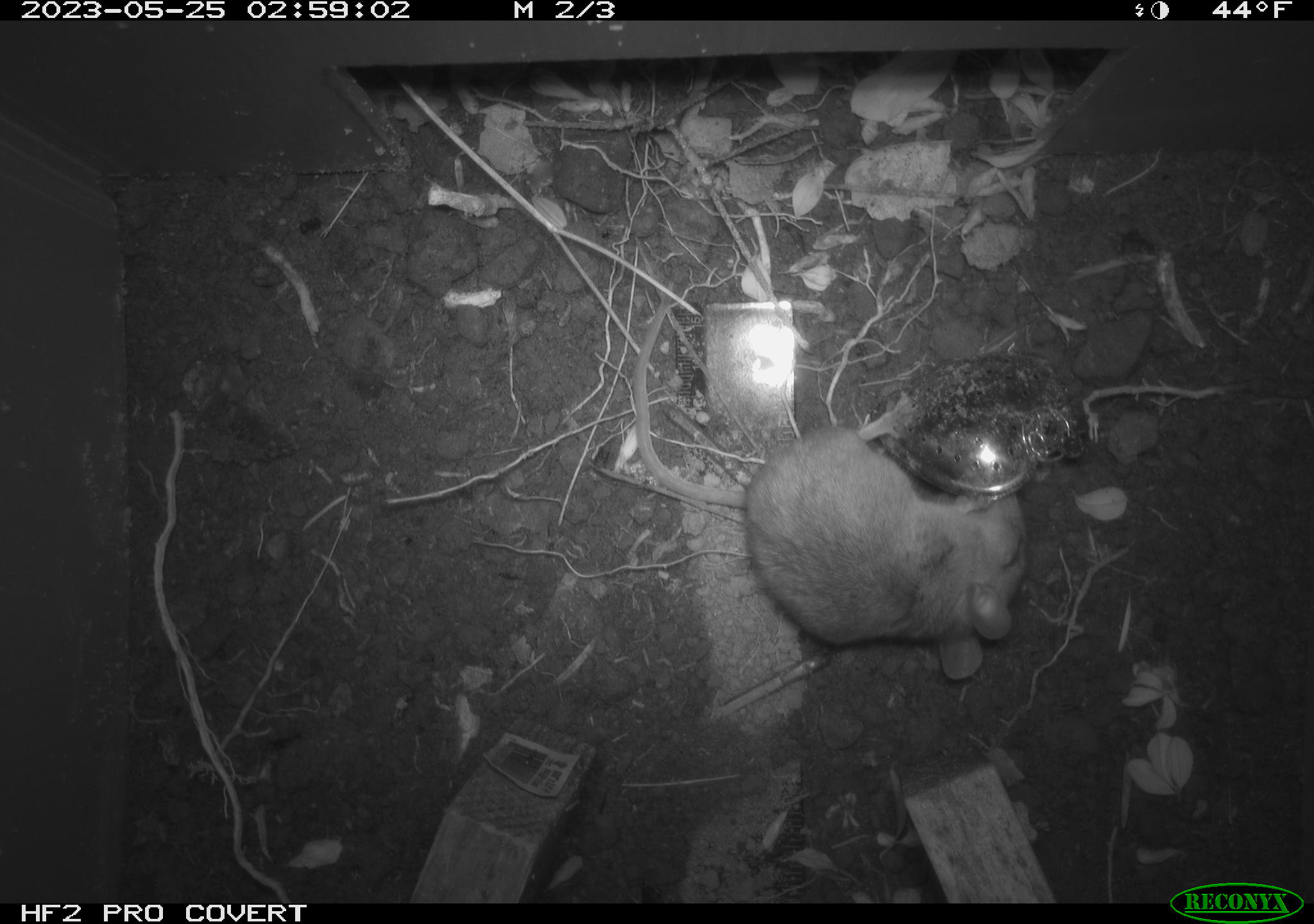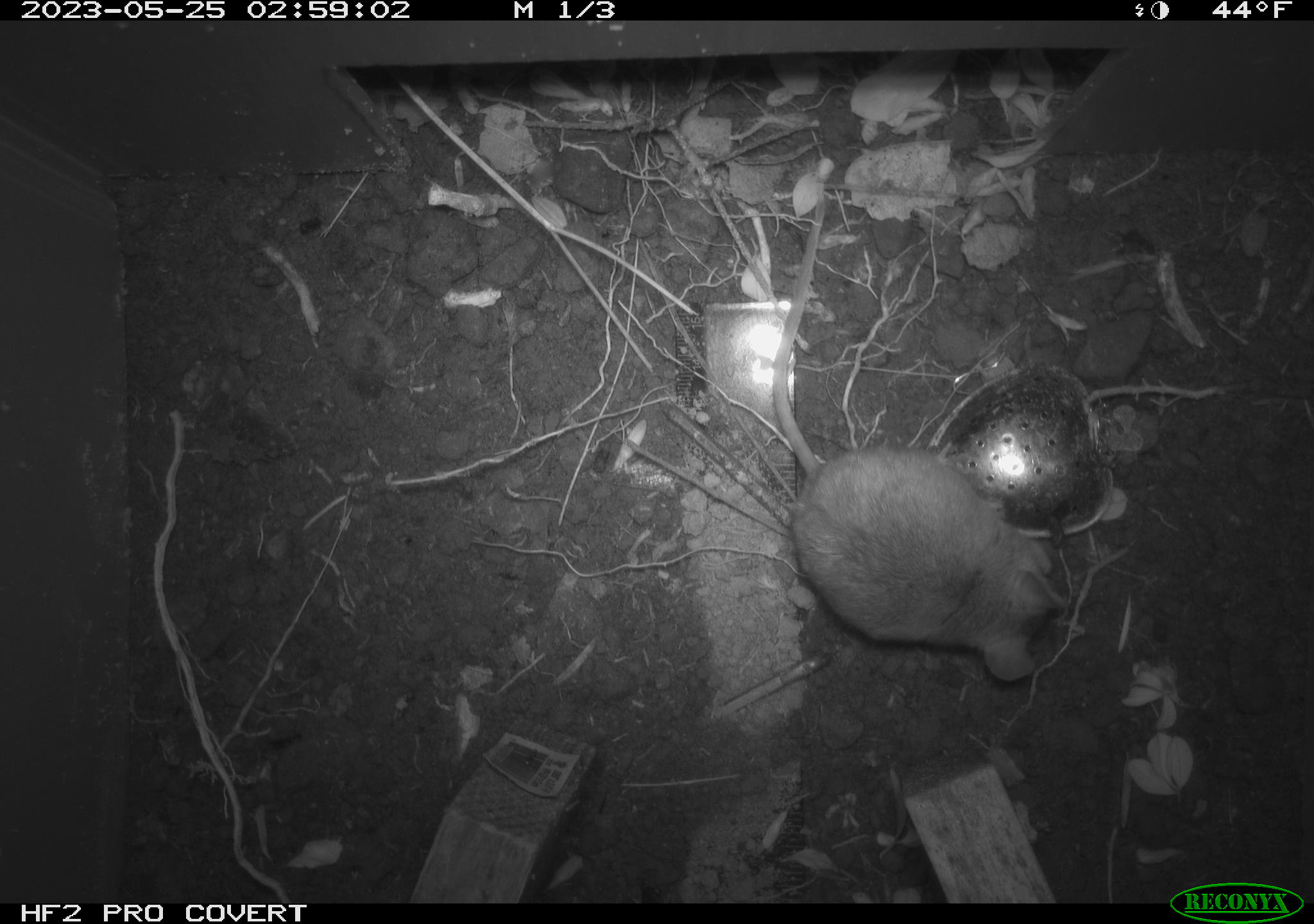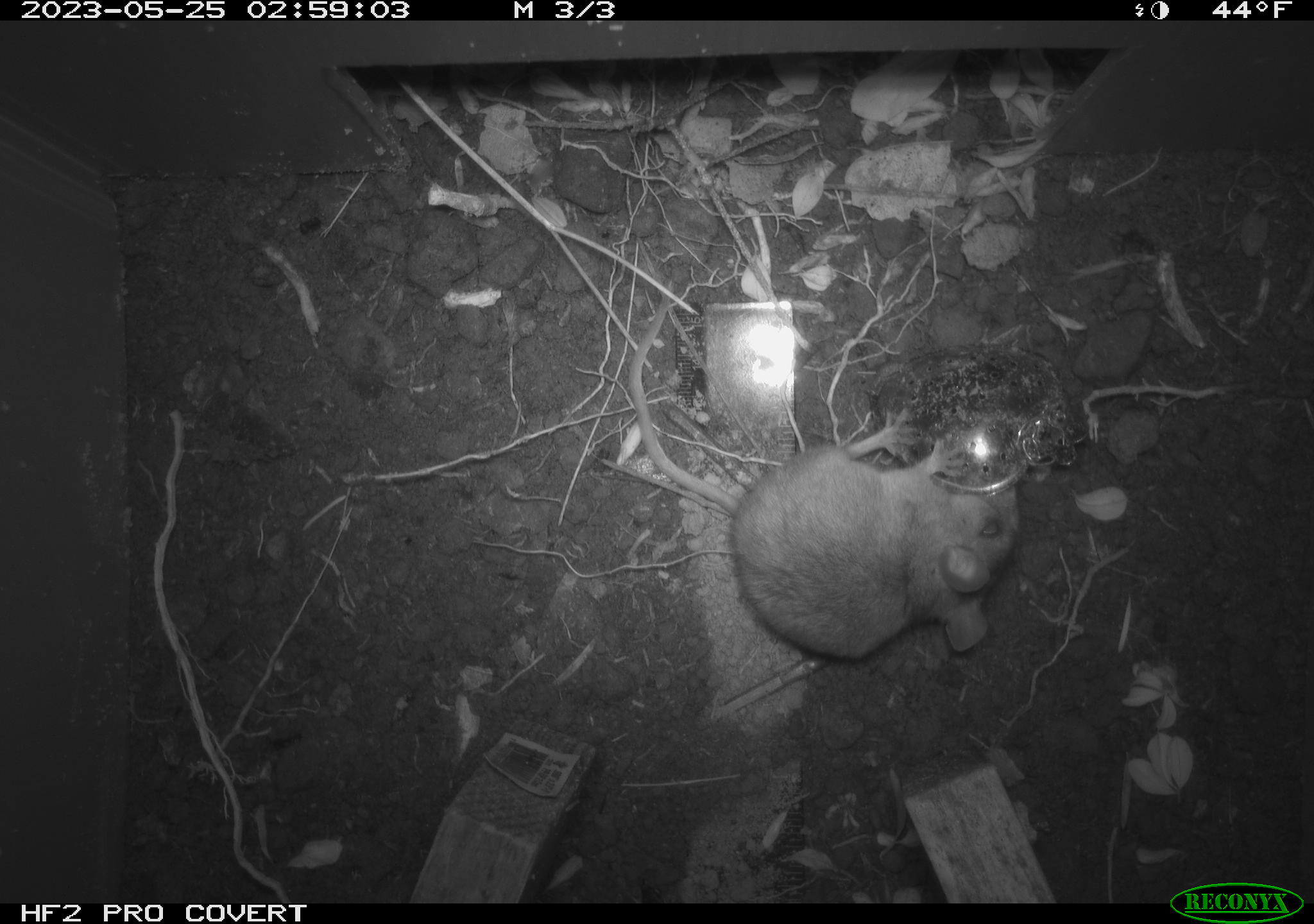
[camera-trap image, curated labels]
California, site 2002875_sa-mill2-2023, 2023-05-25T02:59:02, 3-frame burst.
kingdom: Animalia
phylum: Chordata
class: Mammalia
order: Rodentia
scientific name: Rodentia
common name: mouse species